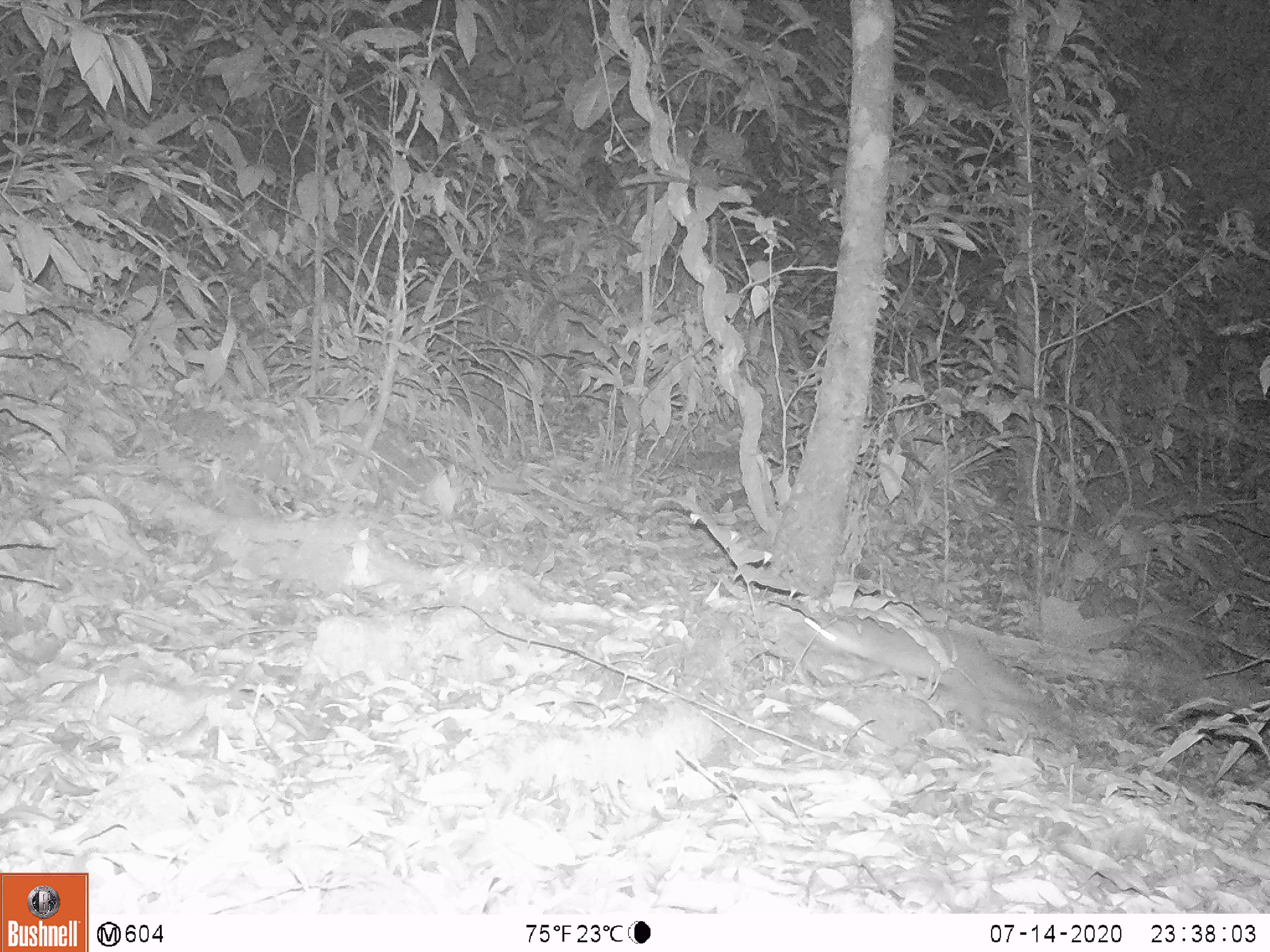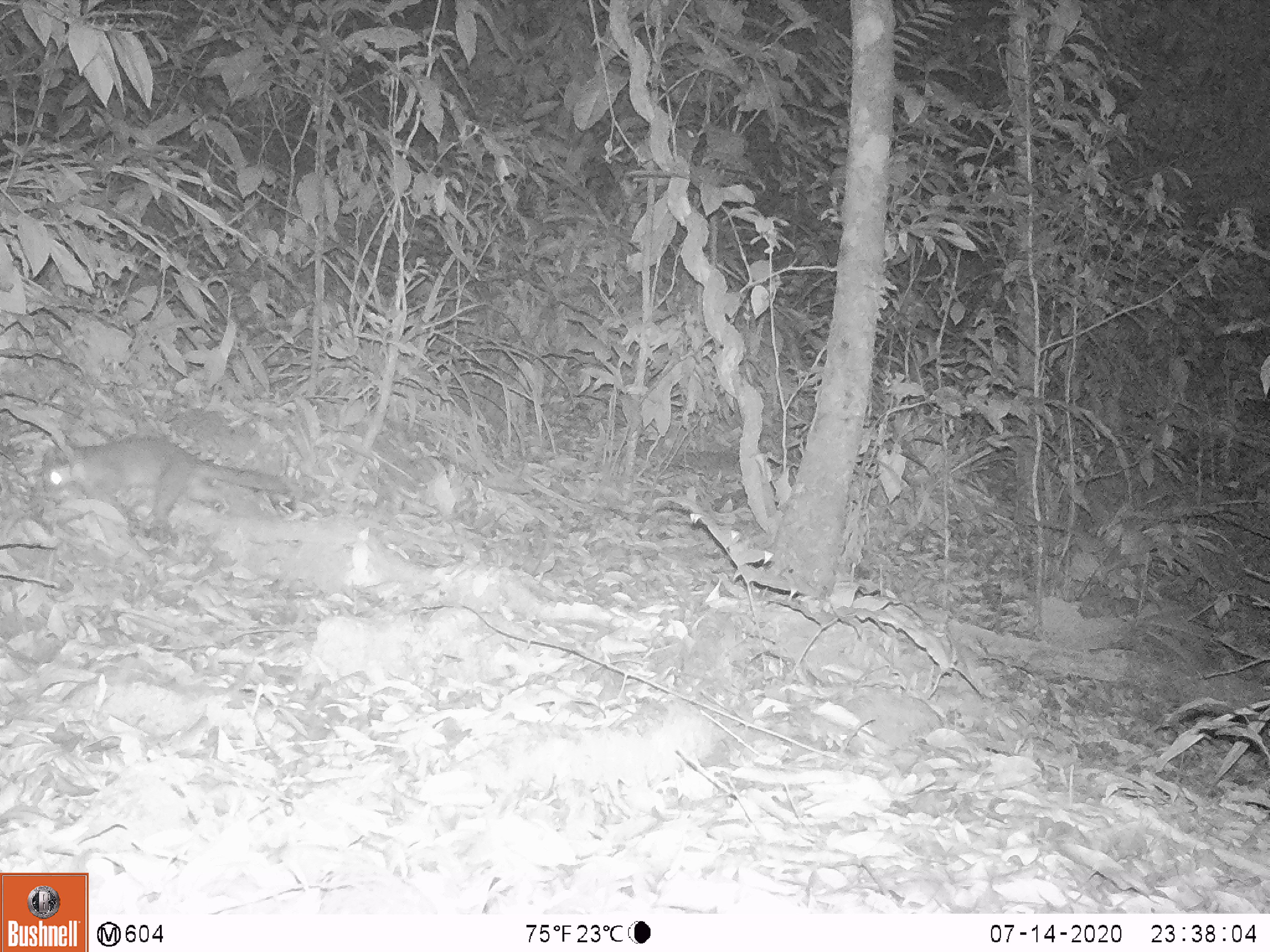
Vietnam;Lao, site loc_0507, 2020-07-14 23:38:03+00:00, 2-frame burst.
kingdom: Animalia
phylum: Chordata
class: Mammalia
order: Carnivora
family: Mustelidae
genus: Melogale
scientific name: Melogale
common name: ferret badger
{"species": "ferret badger (Melogale)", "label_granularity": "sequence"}